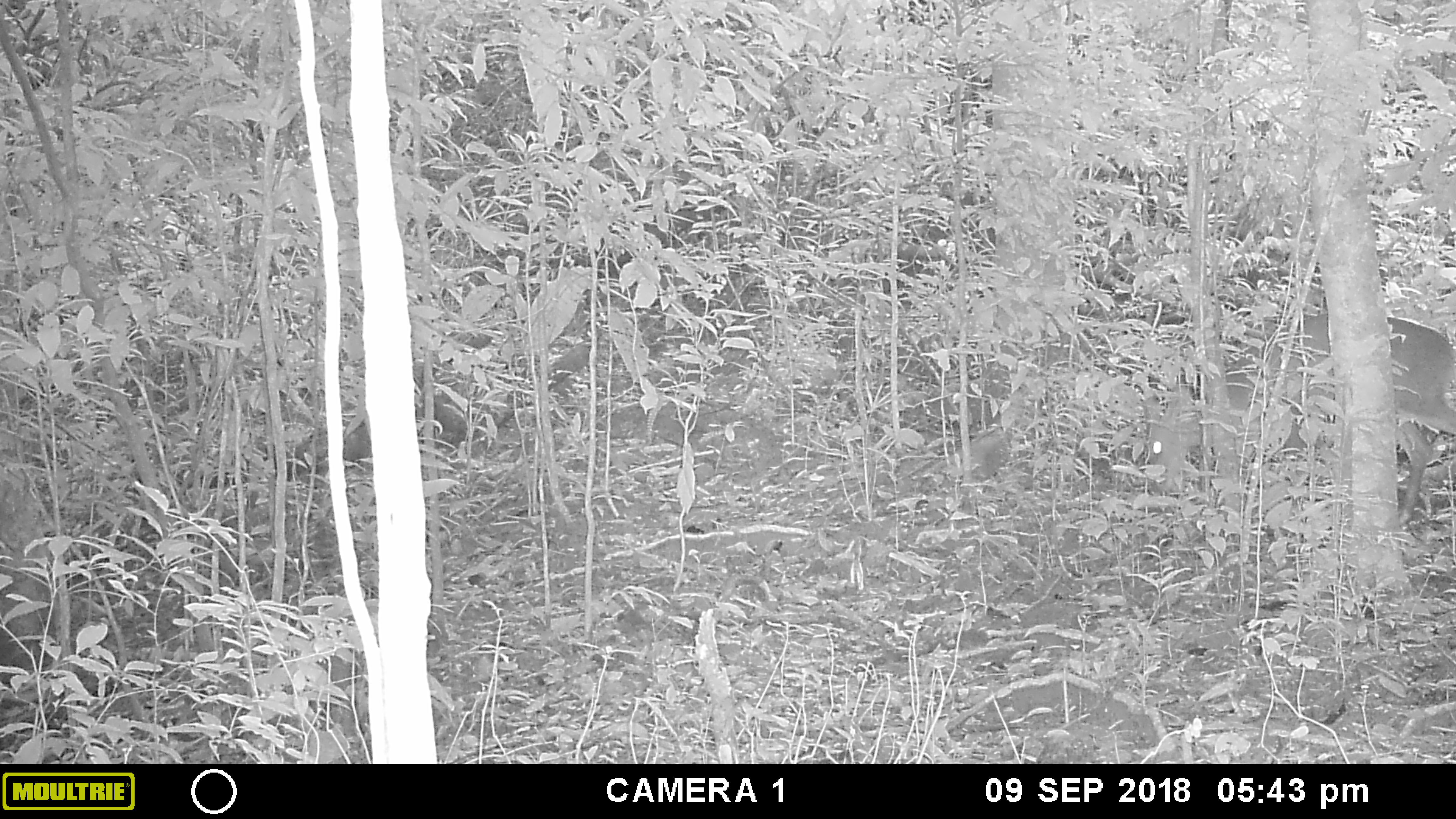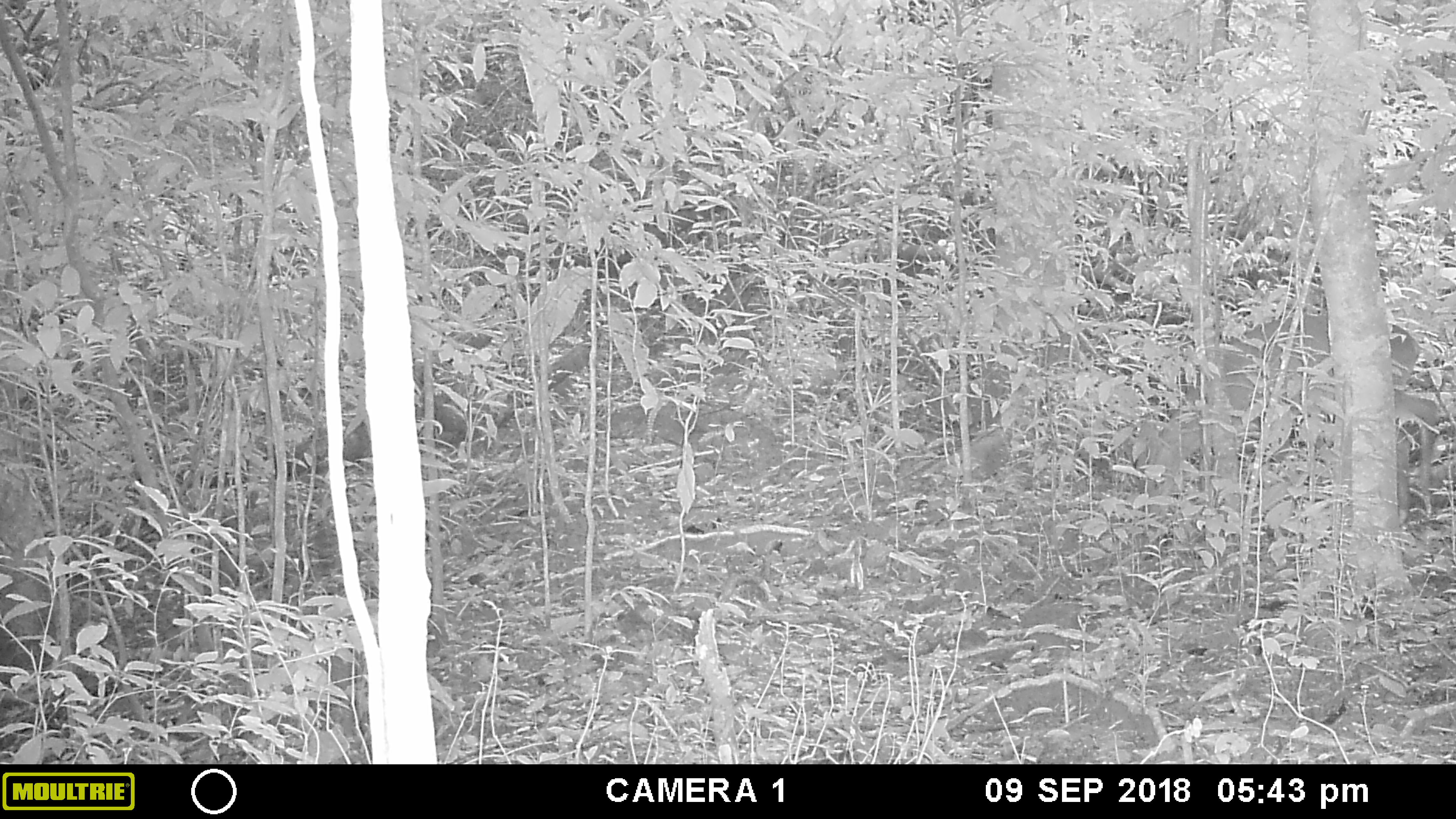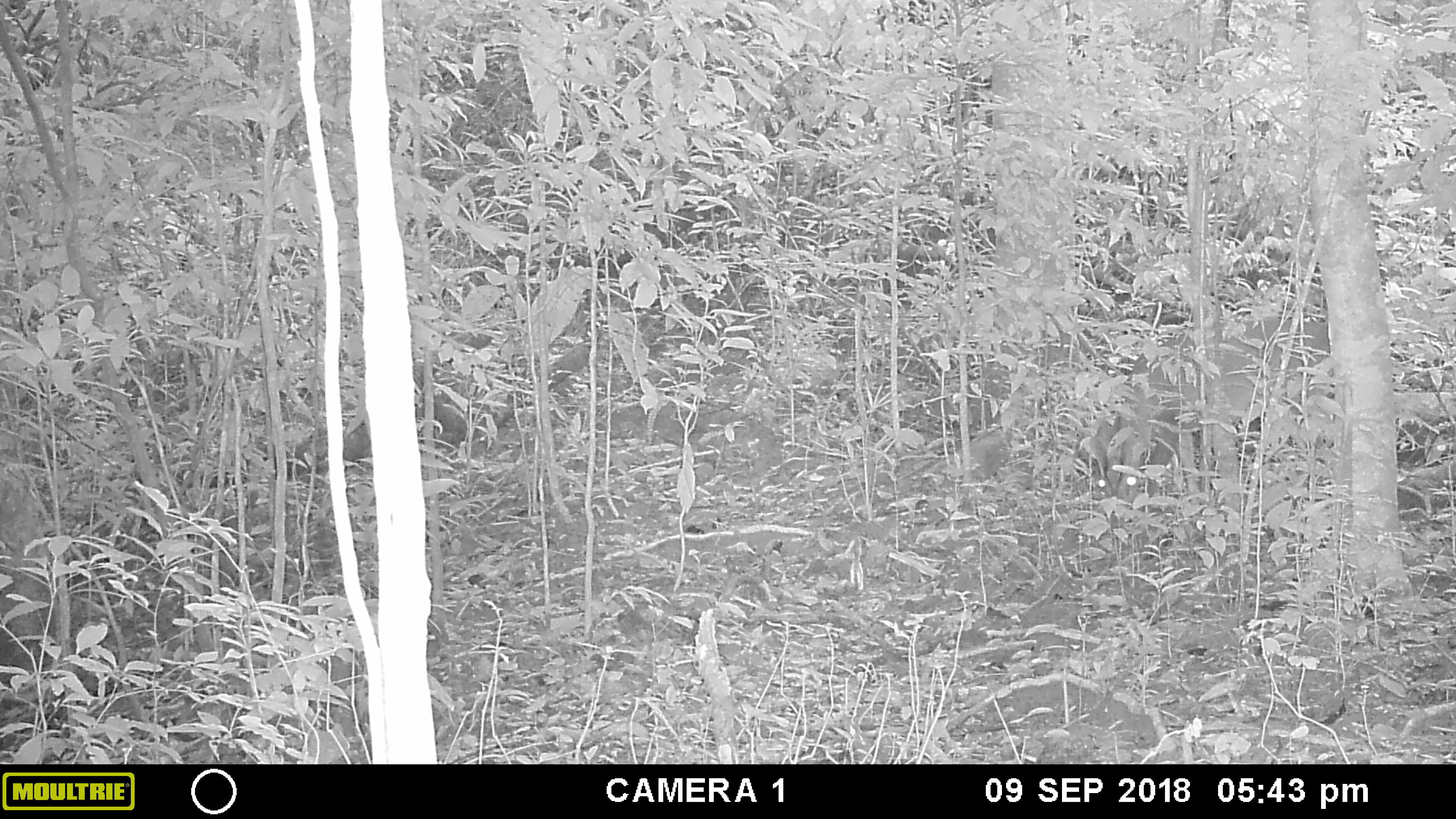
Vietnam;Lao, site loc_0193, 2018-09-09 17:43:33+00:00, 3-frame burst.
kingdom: Animalia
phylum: Chordata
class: Mammalia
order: Artiodactyla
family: Cervidae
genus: Muntiacus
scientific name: Muntiacus vuquangensis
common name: large-antlered muntjac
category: large antlered muntjac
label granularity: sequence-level